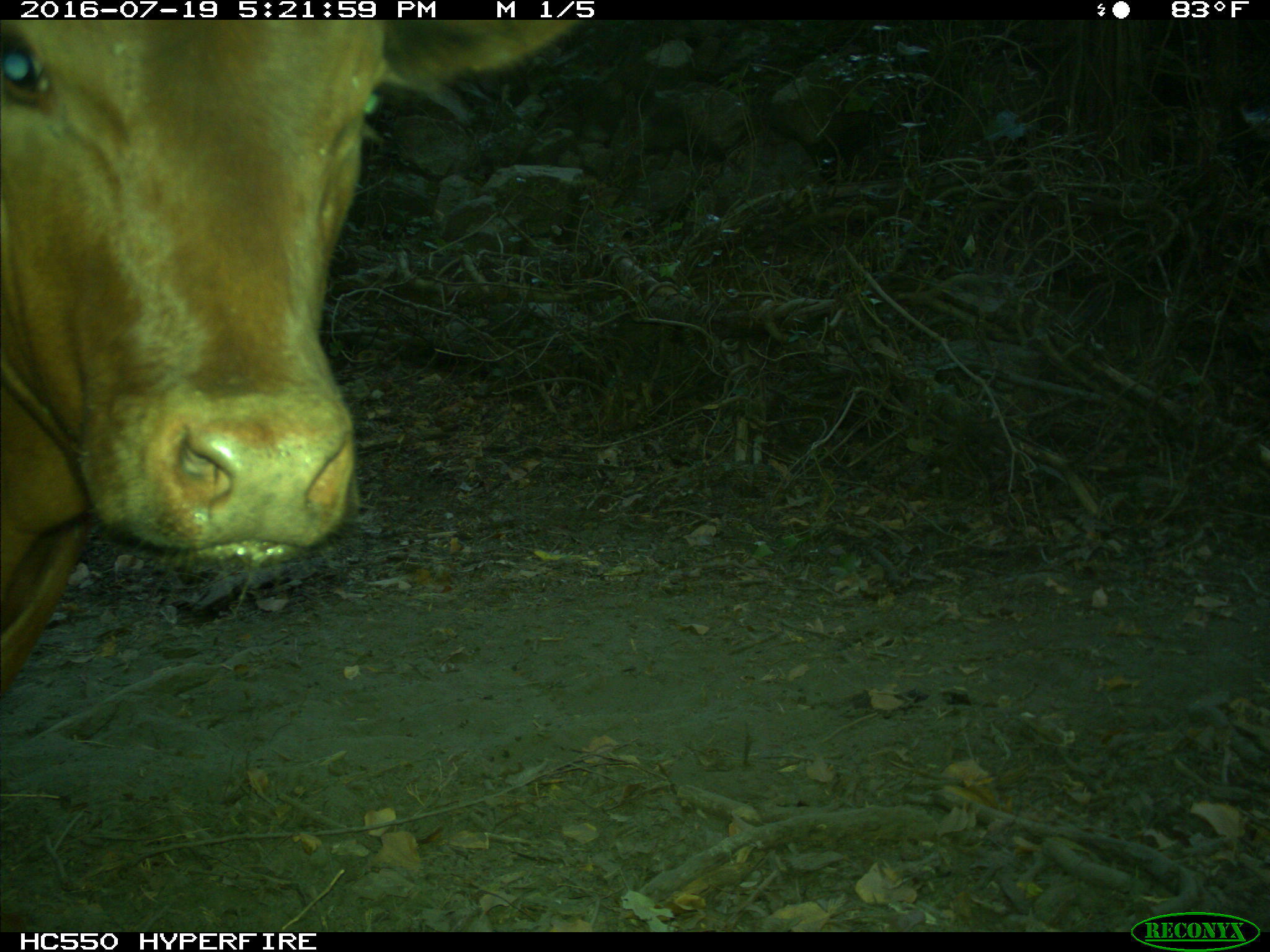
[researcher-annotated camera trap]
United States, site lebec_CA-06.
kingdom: Animalia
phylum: Chordata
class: Mammalia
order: Artiodactyla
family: Bovidae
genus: Bos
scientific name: Bos taurus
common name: domestic cow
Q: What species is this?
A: Bos taurus (domestic cow).